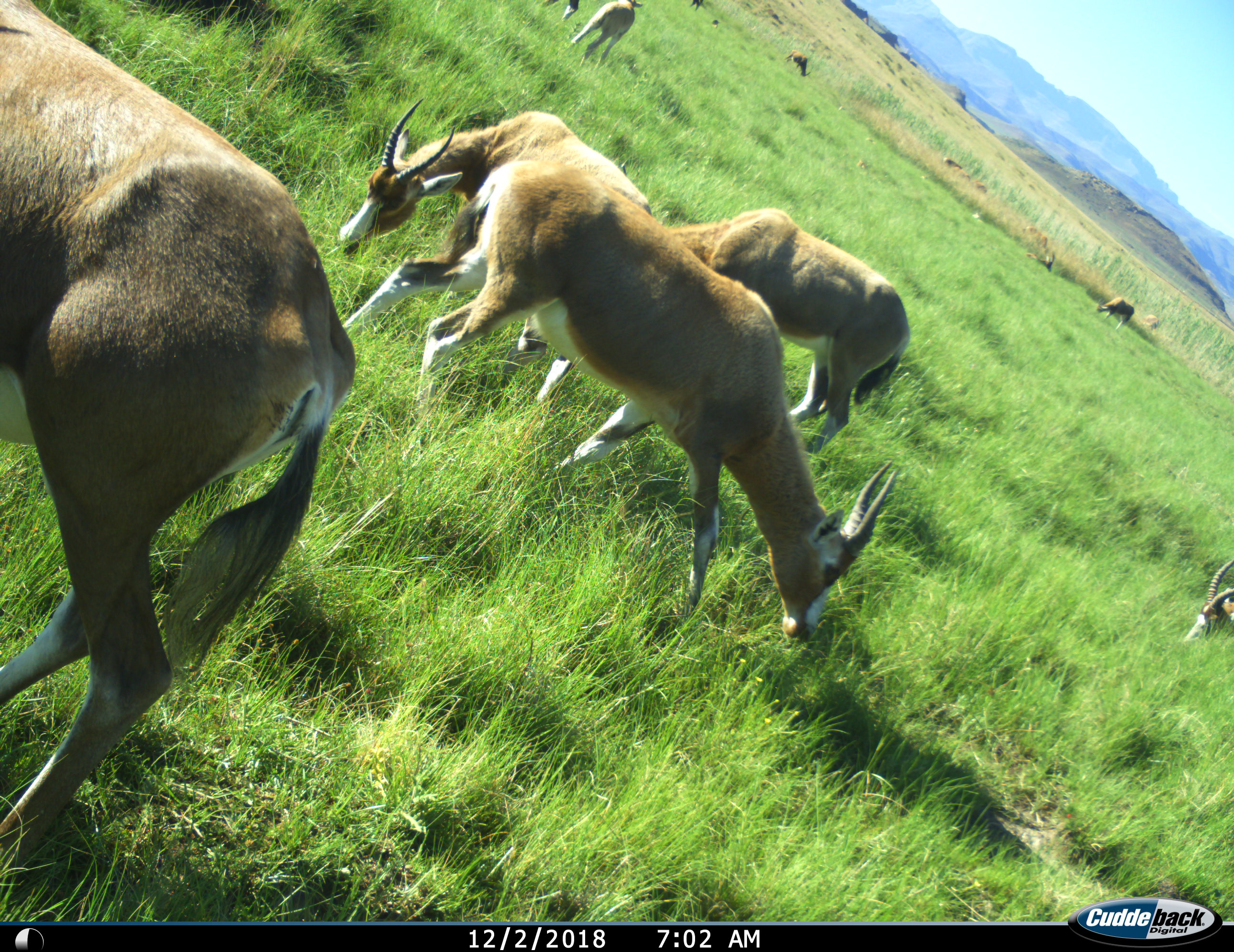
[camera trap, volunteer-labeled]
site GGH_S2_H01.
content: unidentified animal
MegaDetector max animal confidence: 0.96